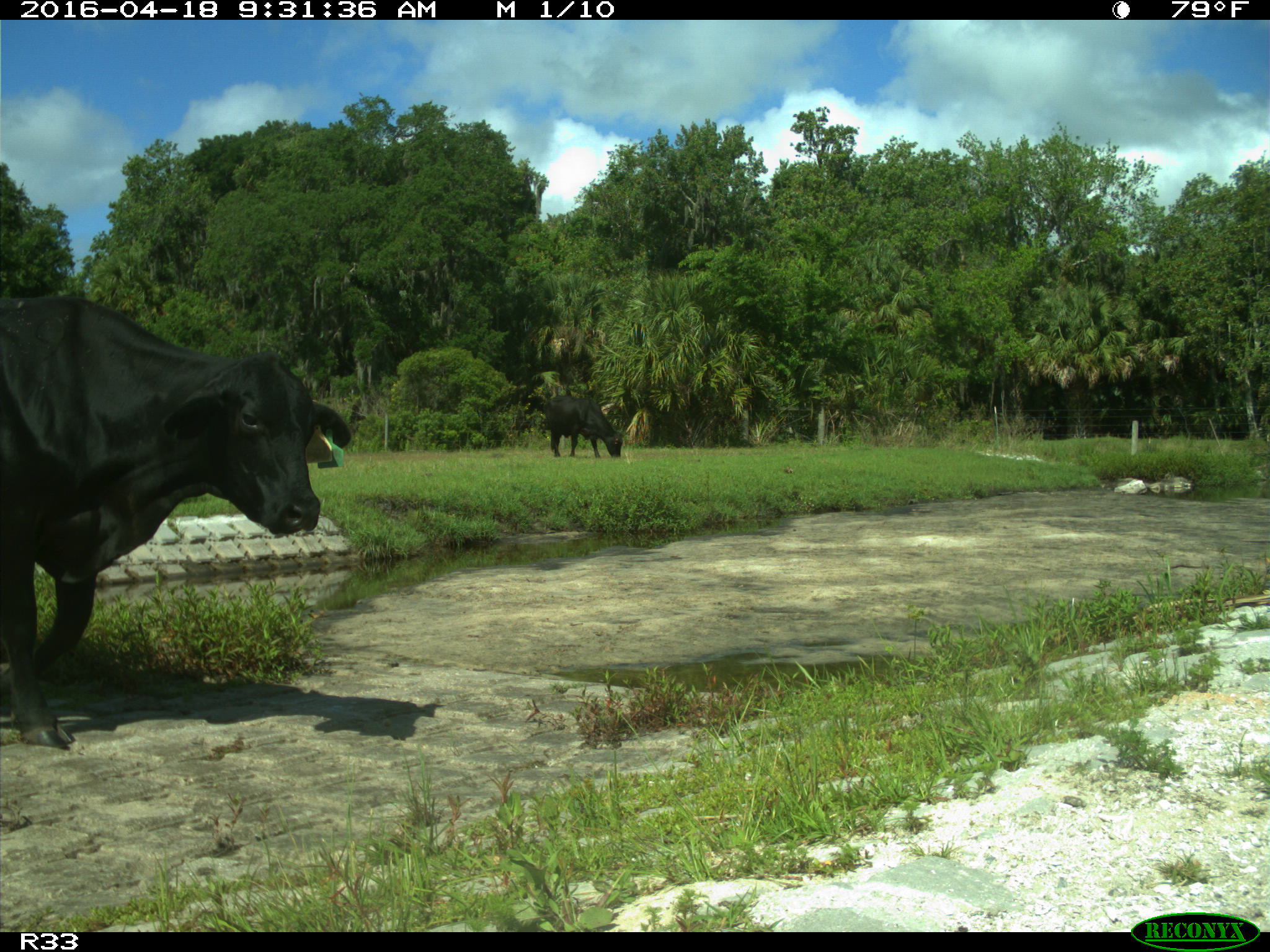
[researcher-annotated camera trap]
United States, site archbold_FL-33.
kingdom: Animalia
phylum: Chordata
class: Mammalia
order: Artiodactyla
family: Bovidae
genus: Bos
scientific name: Bos taurus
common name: domestic cow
Bos taurus (domestic cow).